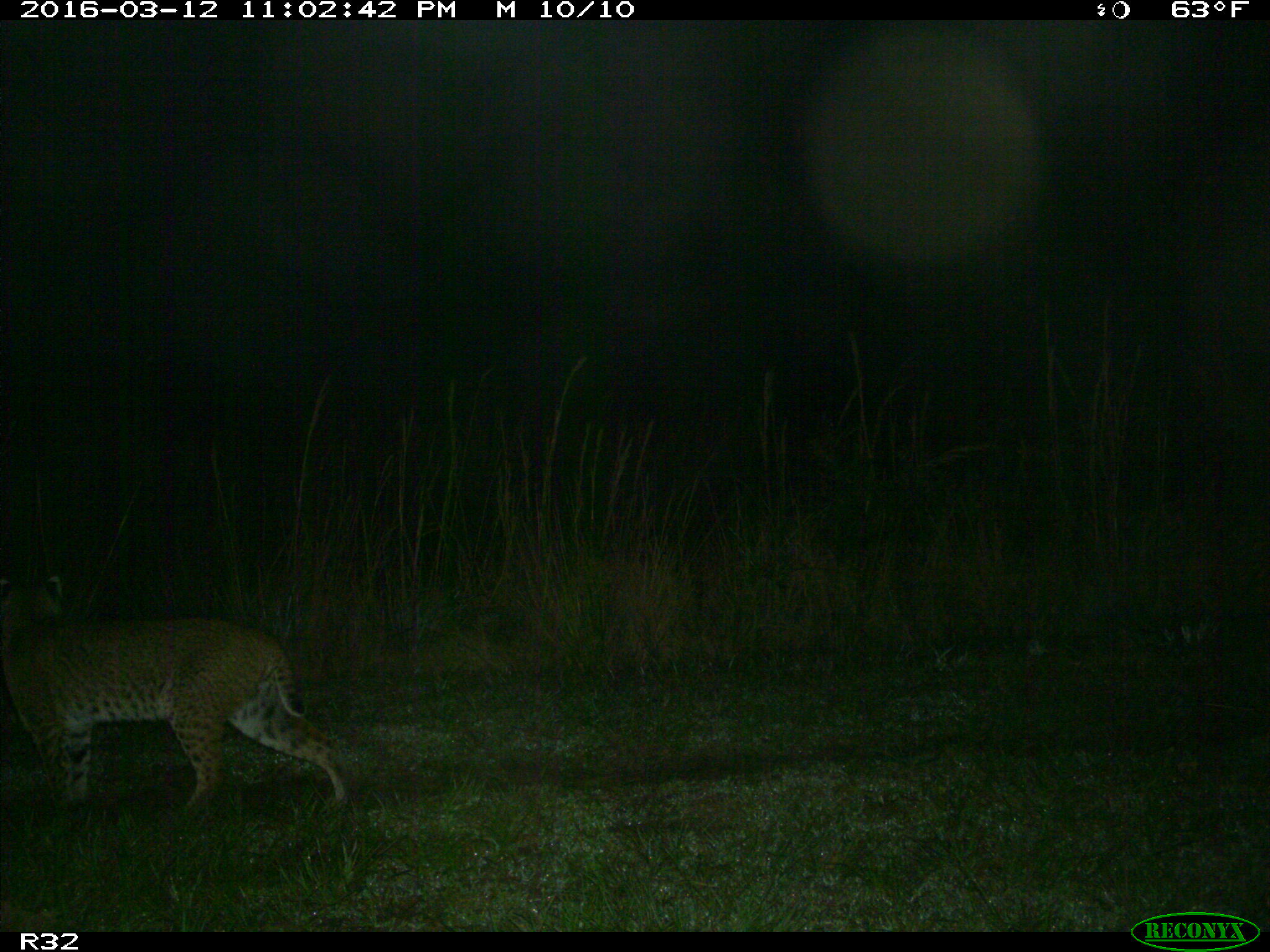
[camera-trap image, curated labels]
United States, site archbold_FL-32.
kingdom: Animalia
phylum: Chordata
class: Mammalia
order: Carnivora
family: Felidae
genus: Lynx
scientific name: Lynx rufus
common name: bobcat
Lynx rufus (bobcat).